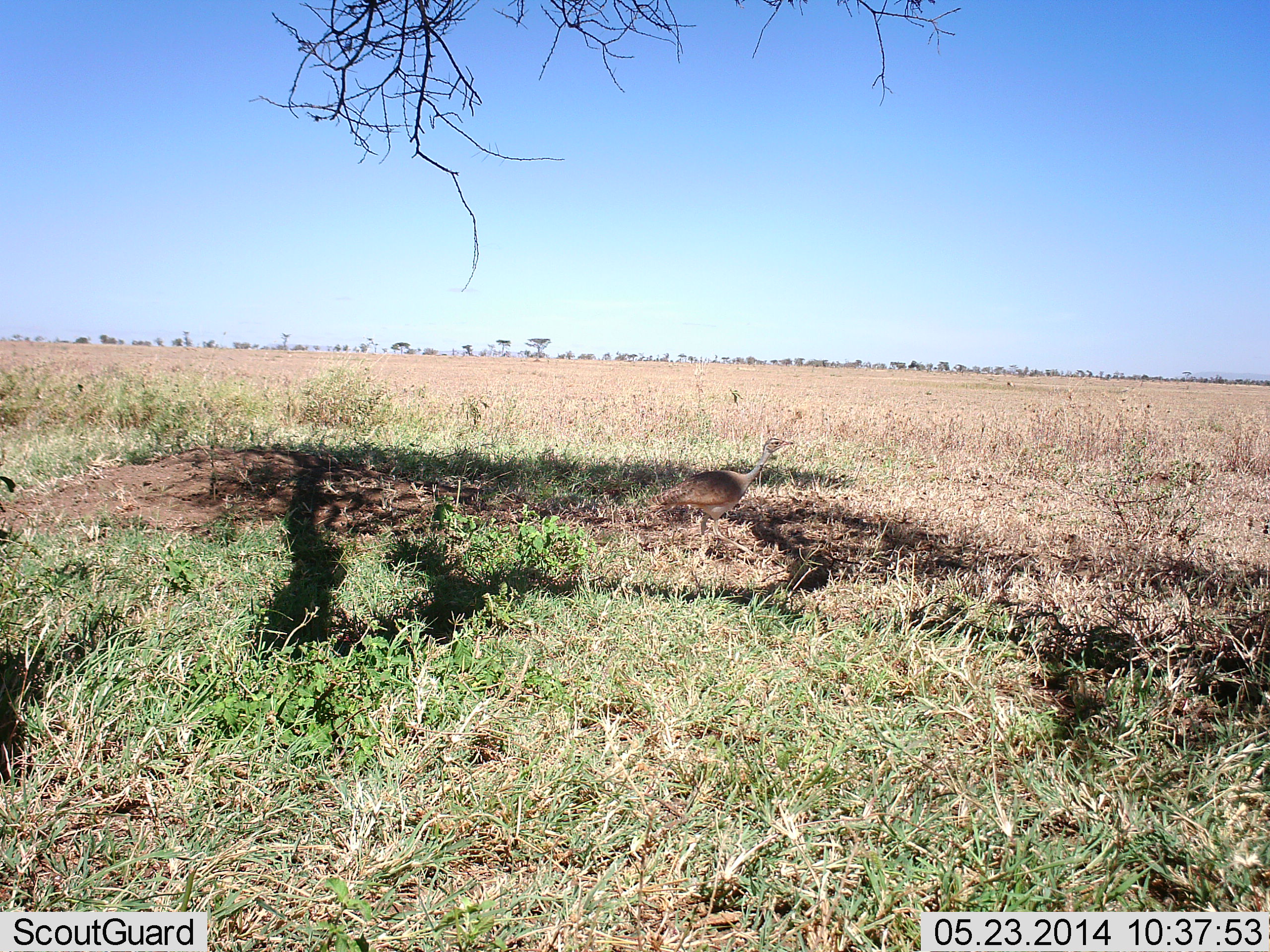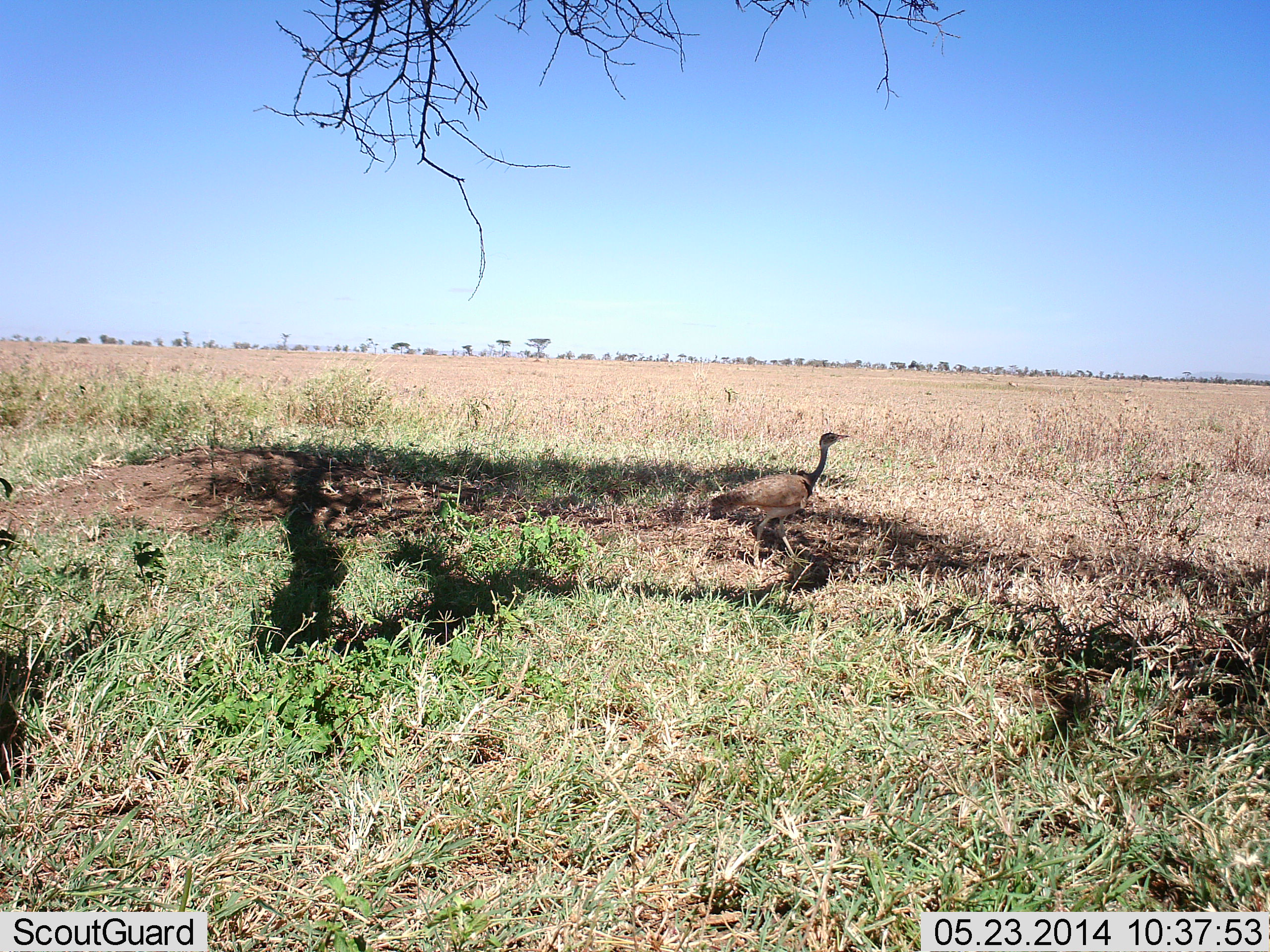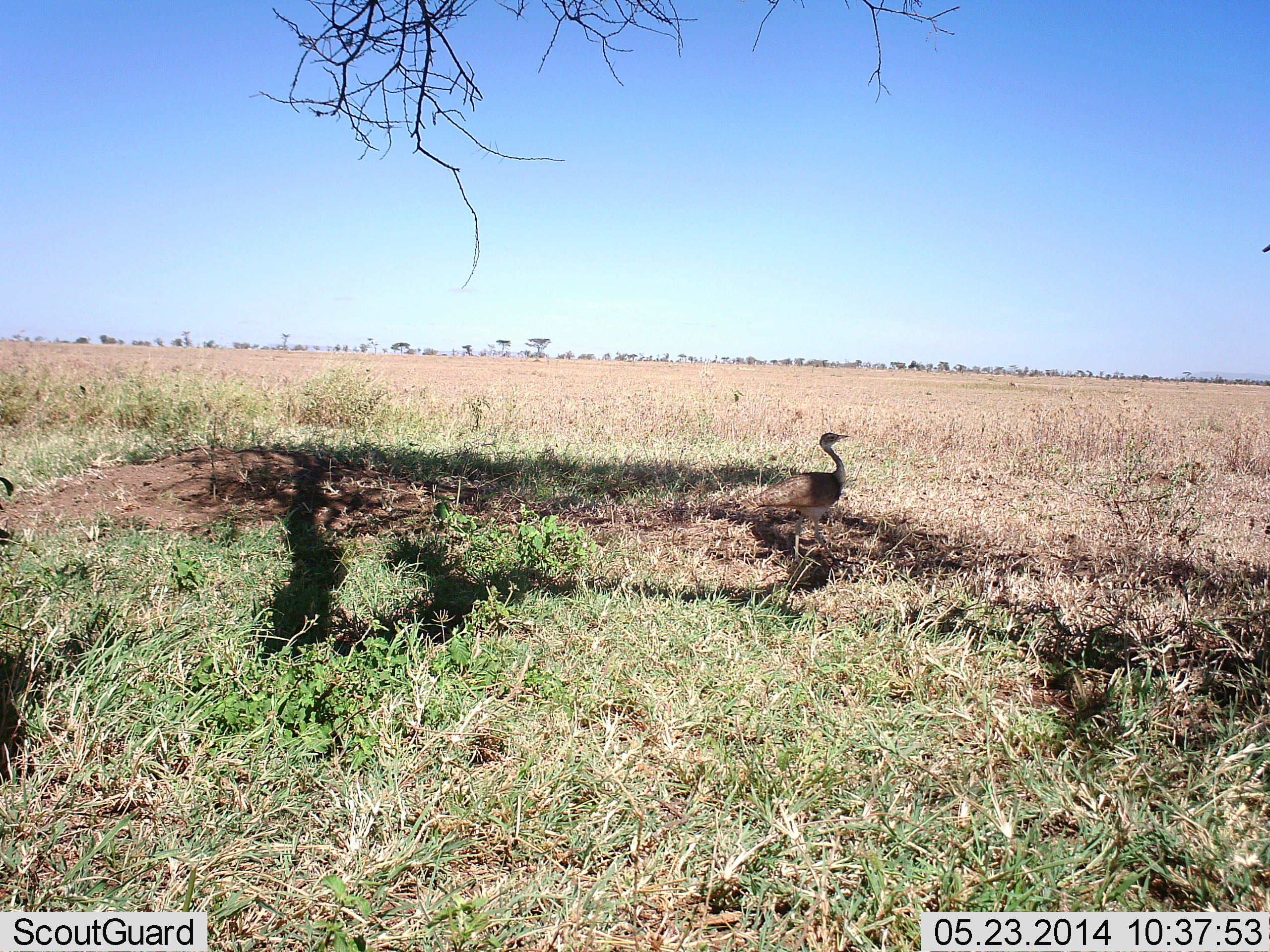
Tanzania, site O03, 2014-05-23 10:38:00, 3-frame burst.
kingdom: Animalia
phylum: Chordata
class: Aves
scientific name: Aves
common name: bird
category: otherbird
Otherbird (bird) (Aves), count 1. Behavior (volunteer vote fractions): standing 30%, resting 0%, moving 90%, interacting 0%. Young present (vote fraction): 0%. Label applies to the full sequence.